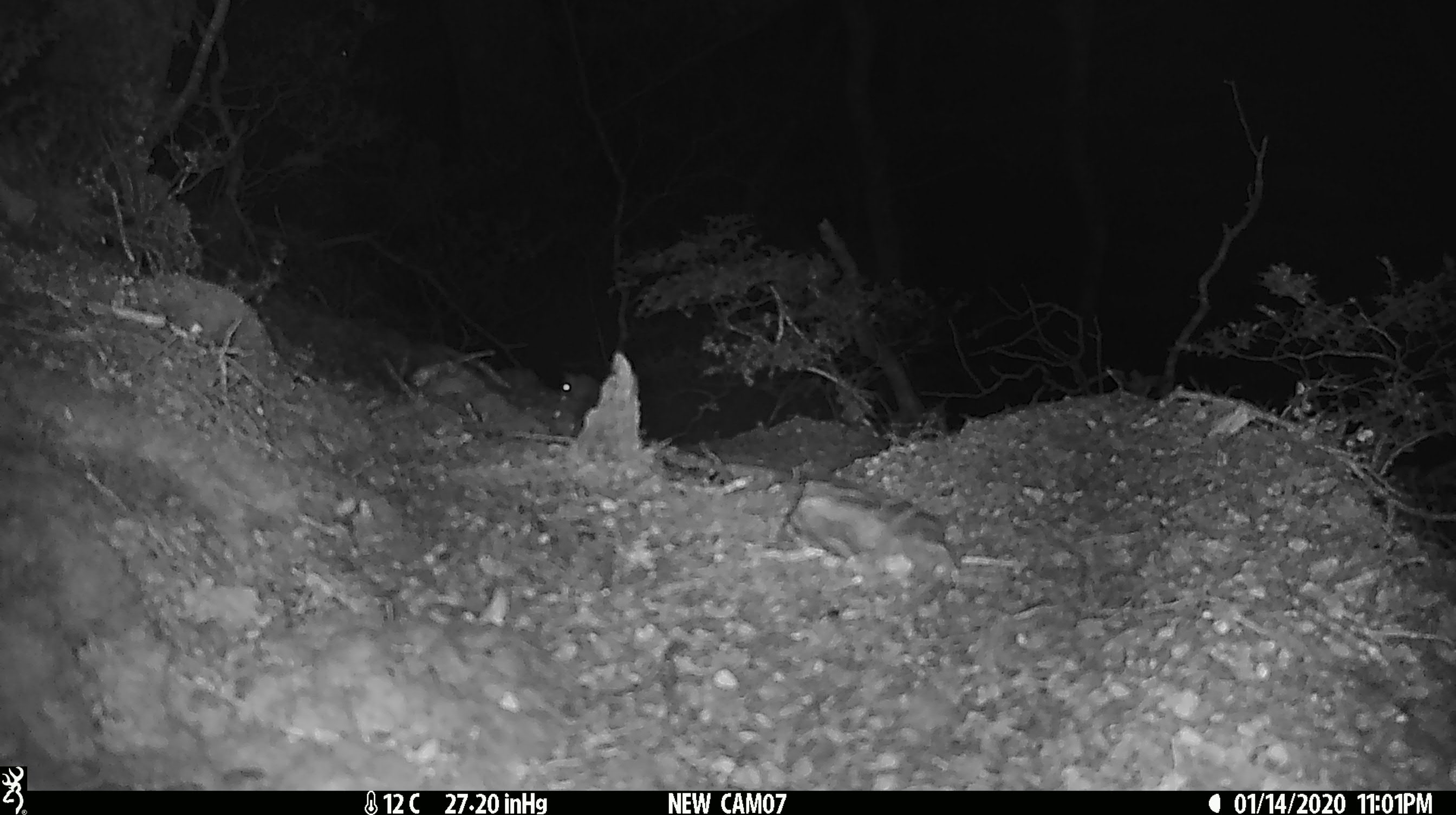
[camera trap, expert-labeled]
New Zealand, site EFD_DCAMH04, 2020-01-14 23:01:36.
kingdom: Animalia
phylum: Chordata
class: Mammalia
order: Rodentia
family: Muridae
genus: Mus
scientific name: Mus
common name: mouse